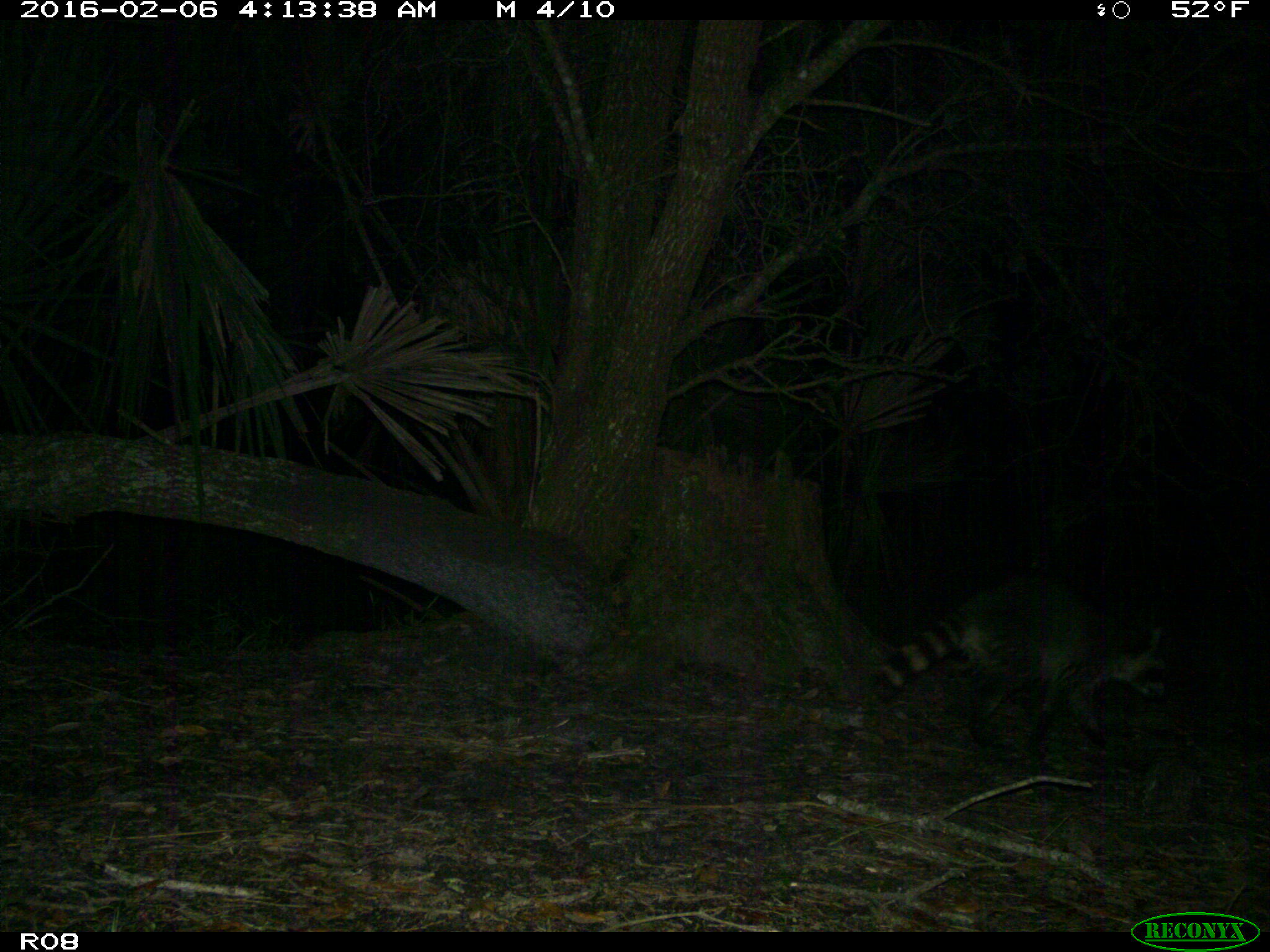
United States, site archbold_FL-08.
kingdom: Animalia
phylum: Chordata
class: Mammalia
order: Carnivora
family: Procyonidae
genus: Procyon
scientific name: Procyon lotor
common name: common raccoon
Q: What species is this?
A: Procyon lotor (common raccoon).